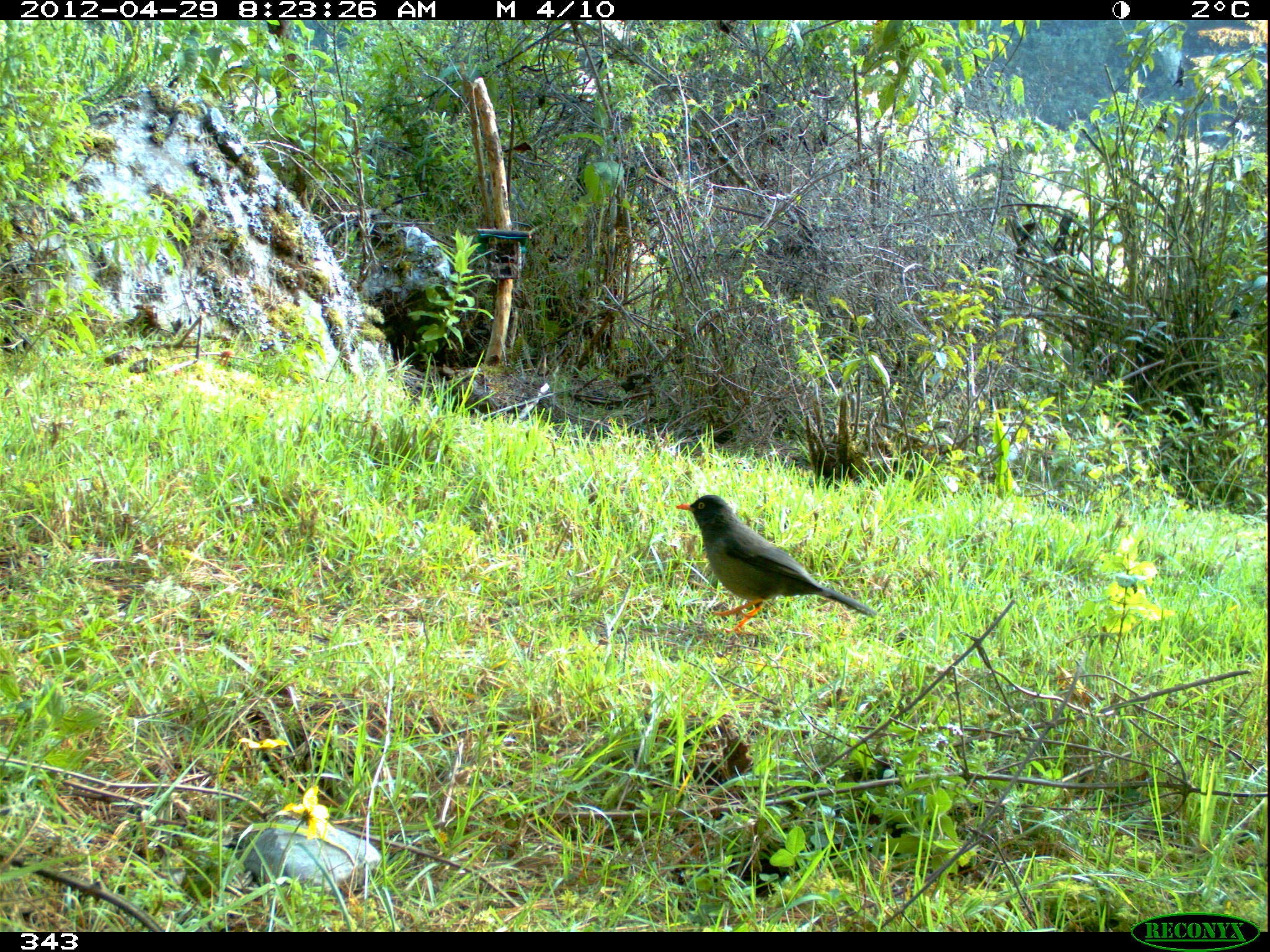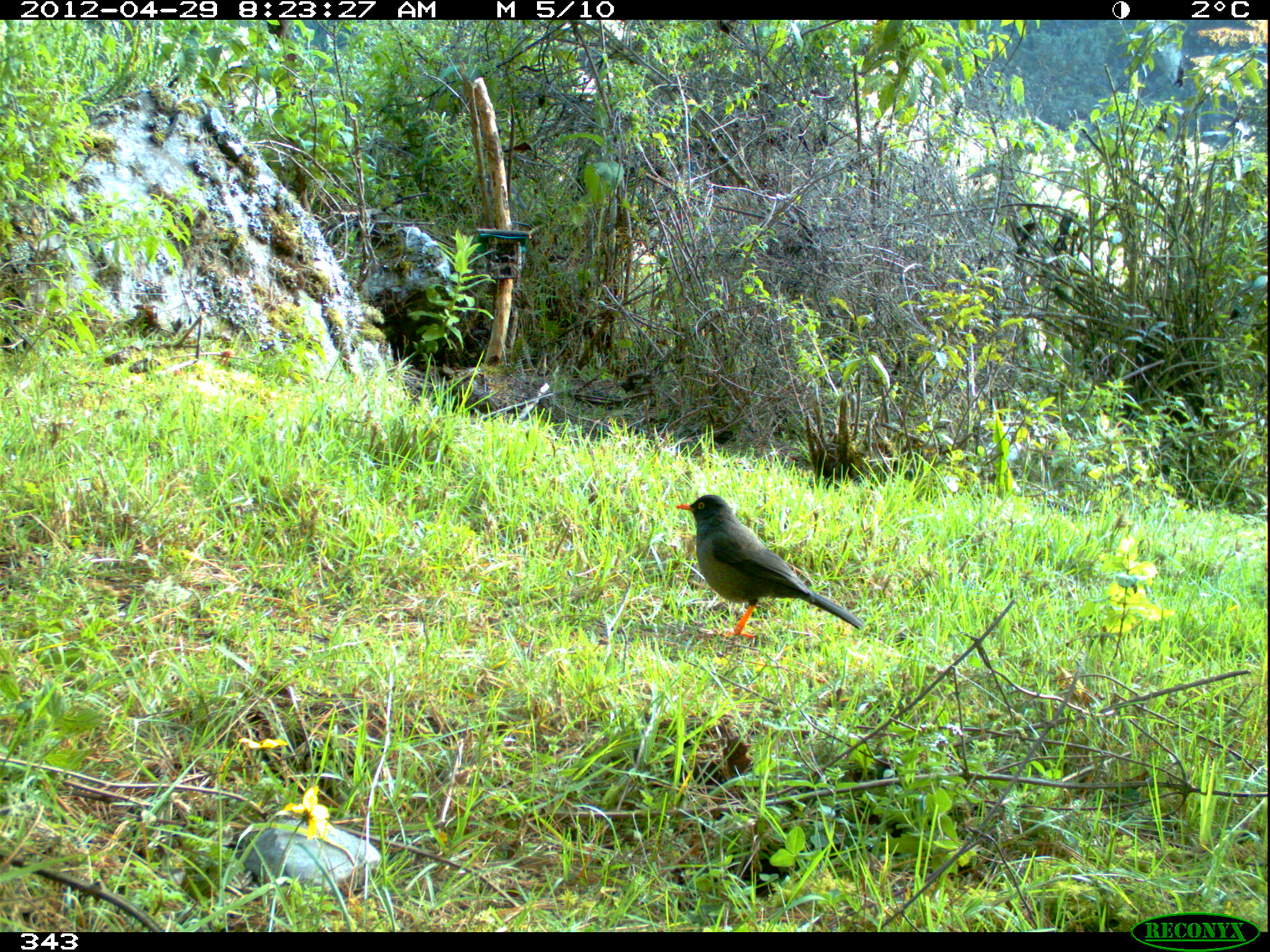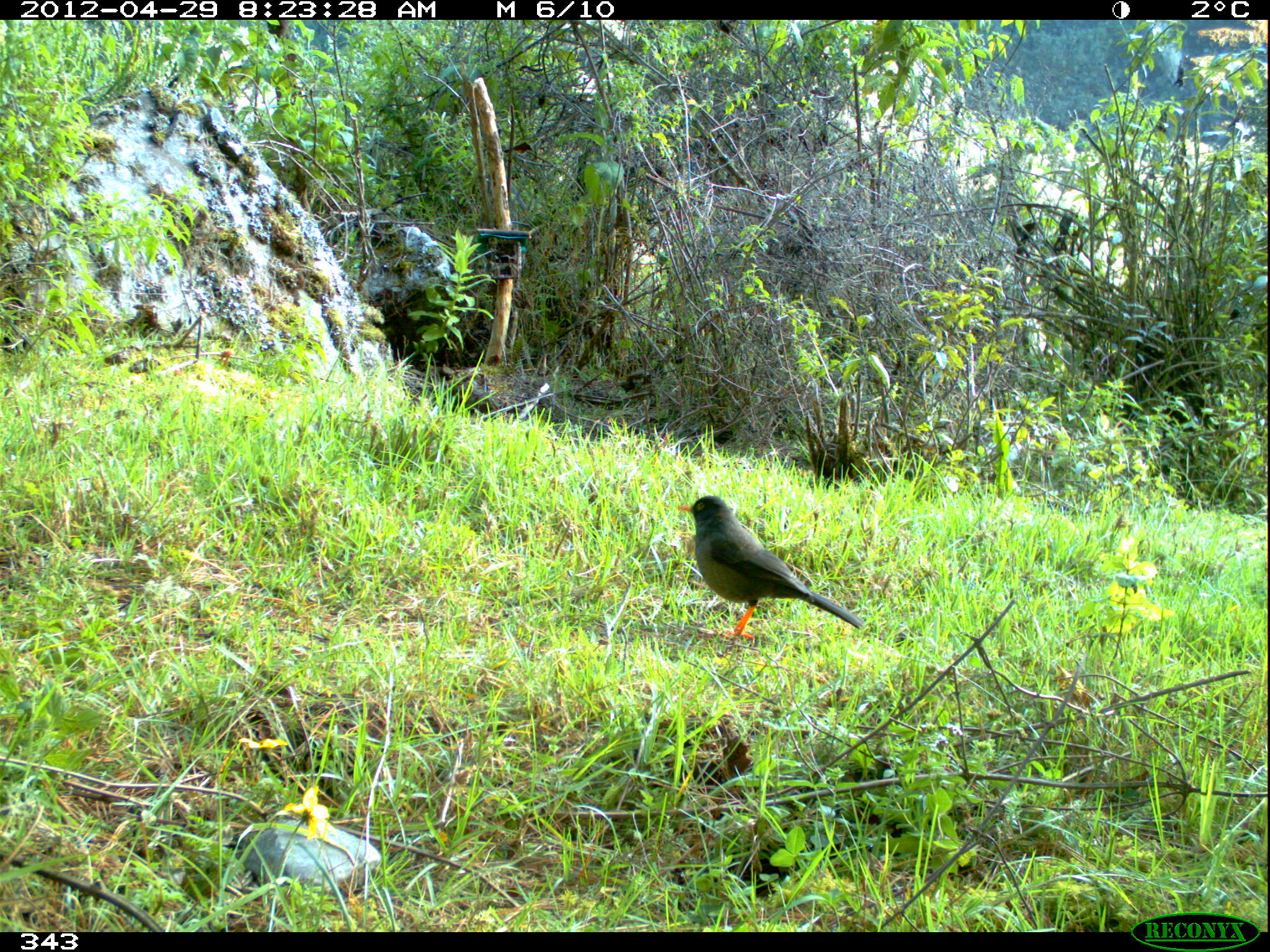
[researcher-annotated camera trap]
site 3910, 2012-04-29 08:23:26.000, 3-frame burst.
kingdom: Animalia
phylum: Chordata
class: Aves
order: Passeriformes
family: Turdidae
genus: Turdus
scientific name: Turdus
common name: true thrushes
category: turdus sp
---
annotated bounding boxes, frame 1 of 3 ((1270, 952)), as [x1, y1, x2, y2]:
turdus sp: [675, 493, 877, 635]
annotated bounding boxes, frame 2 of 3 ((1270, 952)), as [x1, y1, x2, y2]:
turdus sp: [674, 493, 865, 638]